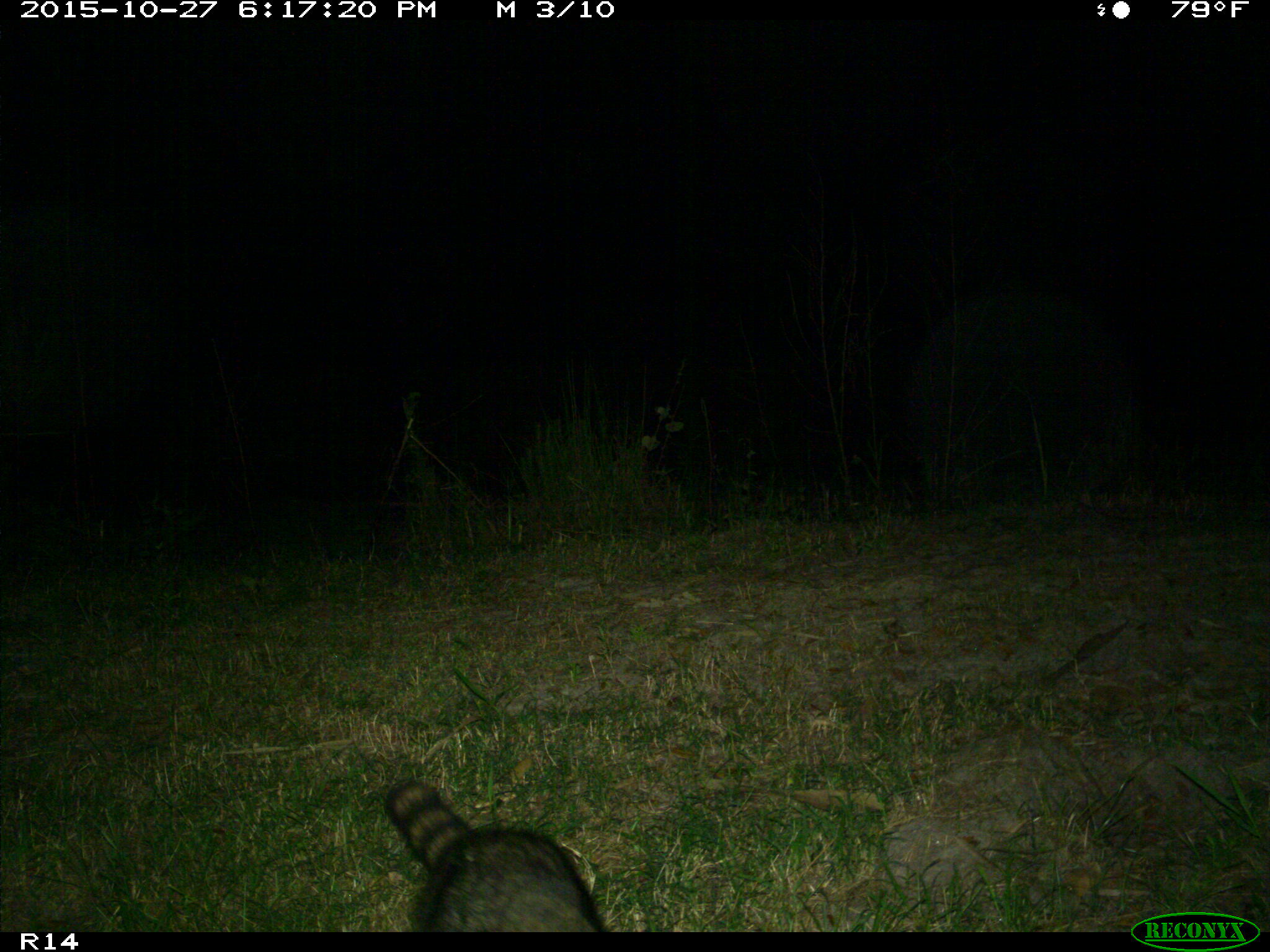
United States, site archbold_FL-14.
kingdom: Animalia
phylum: Chordata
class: Mammalia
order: Carnivora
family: Procyonidae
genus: Procyon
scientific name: Procyon lotor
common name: common raccoon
Procyon lotor (common raccoon).